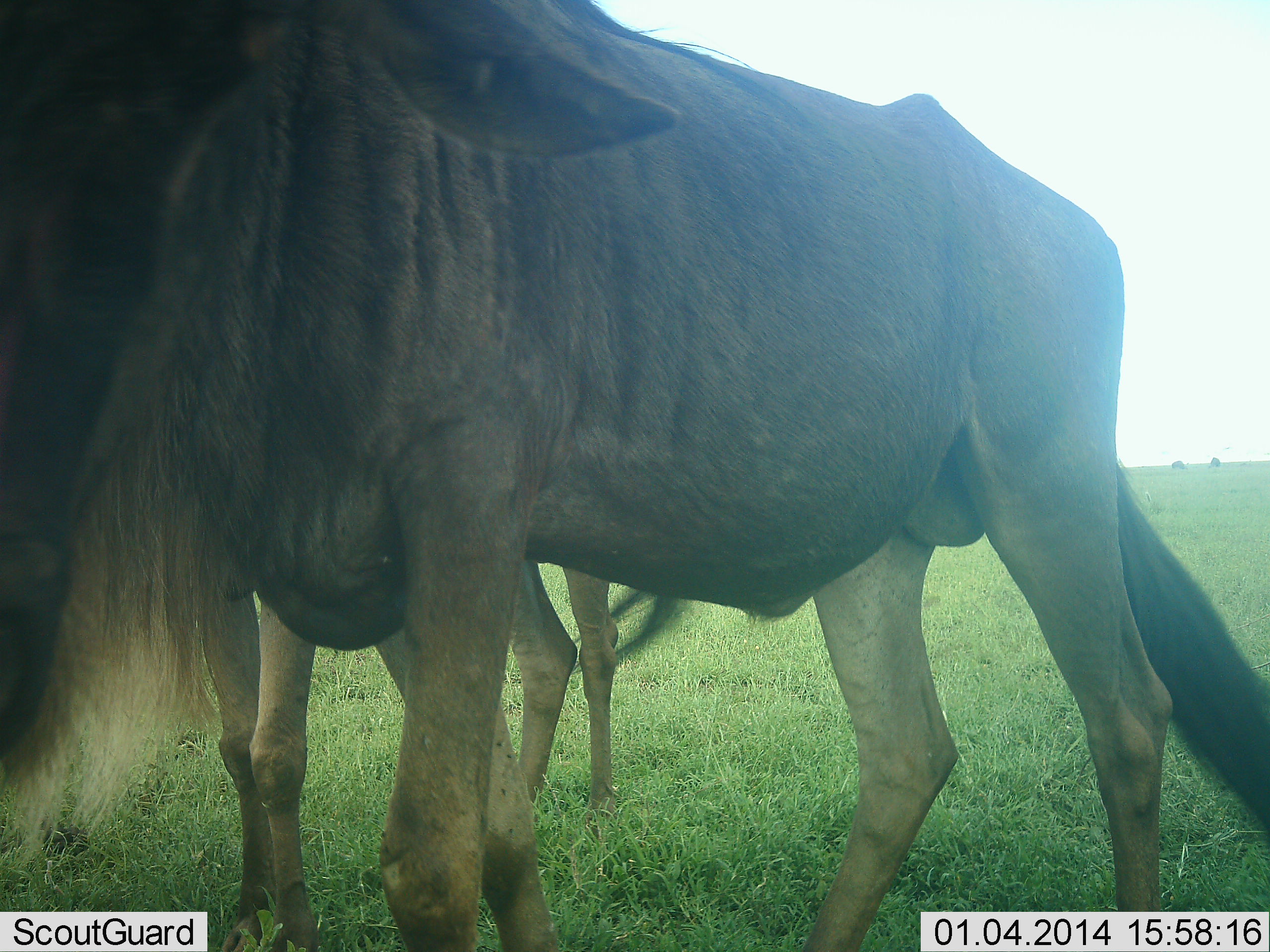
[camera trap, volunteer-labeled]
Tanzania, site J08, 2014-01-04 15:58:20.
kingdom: Animalia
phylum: Chordata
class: Mammalia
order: Artiodactyla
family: Bovidae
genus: Connochaetes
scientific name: Connochaetes taurinus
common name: blue wildebeest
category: wildebeest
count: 2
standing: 90%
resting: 0%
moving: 3%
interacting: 3%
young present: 0%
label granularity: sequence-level